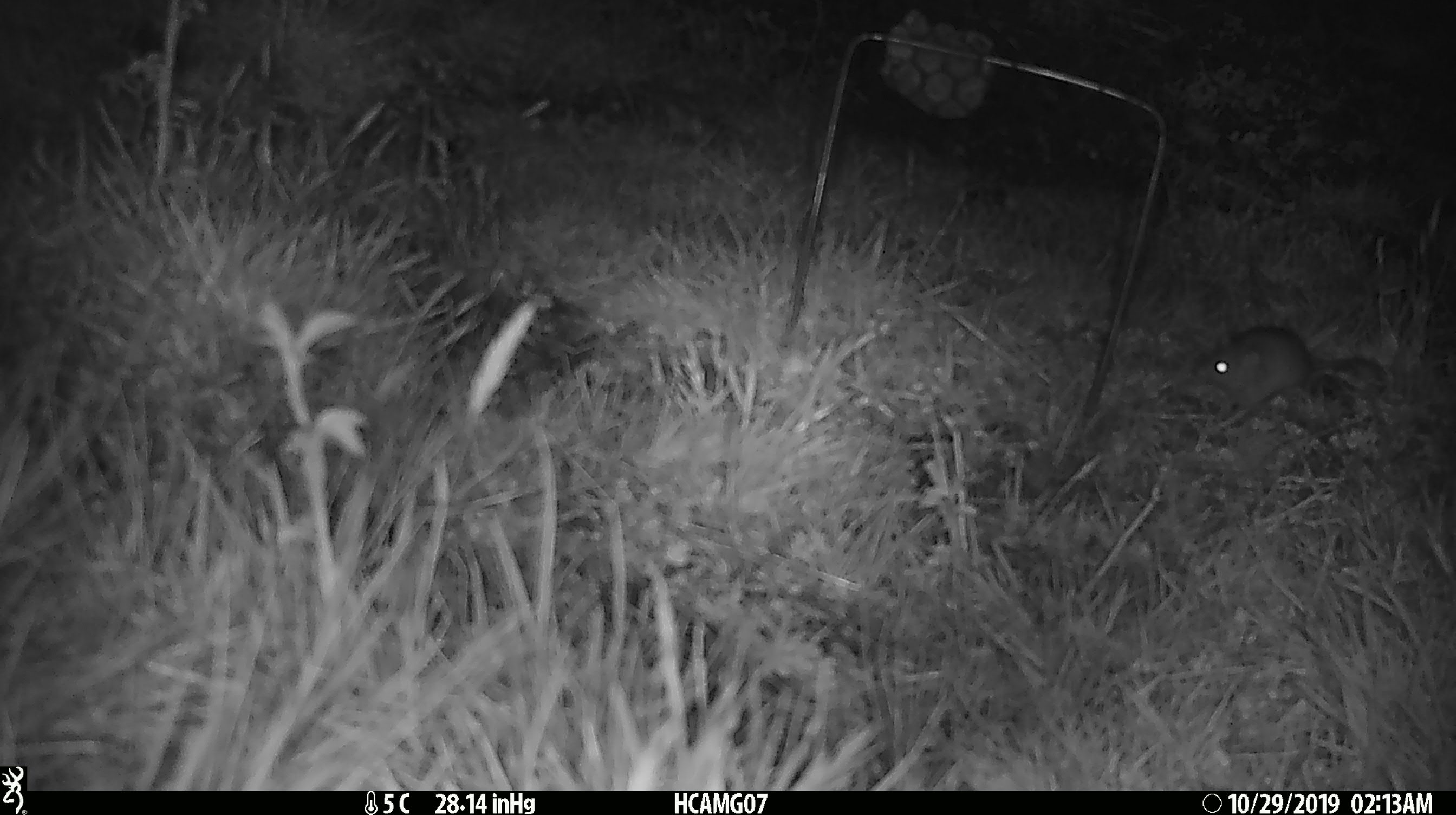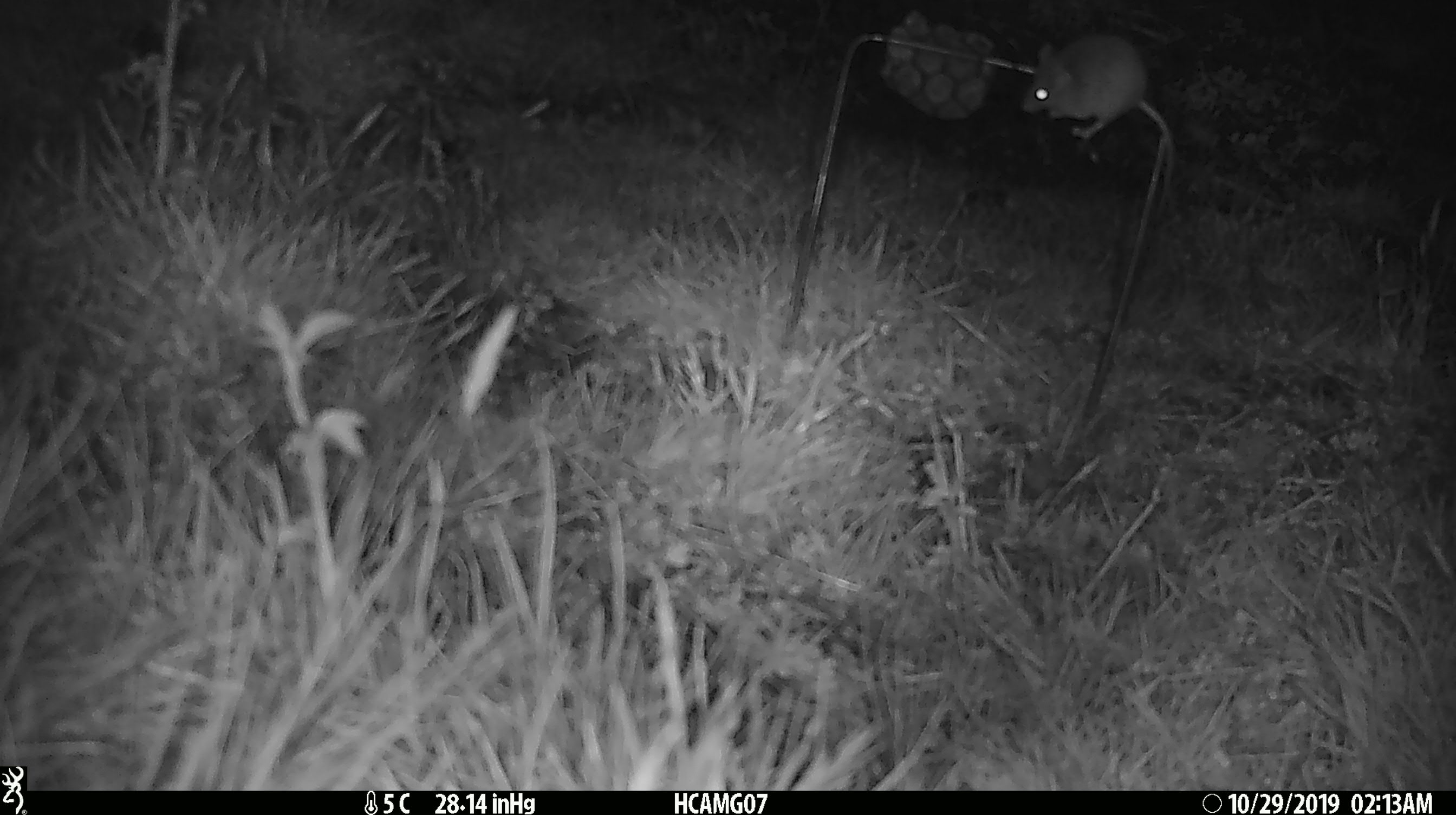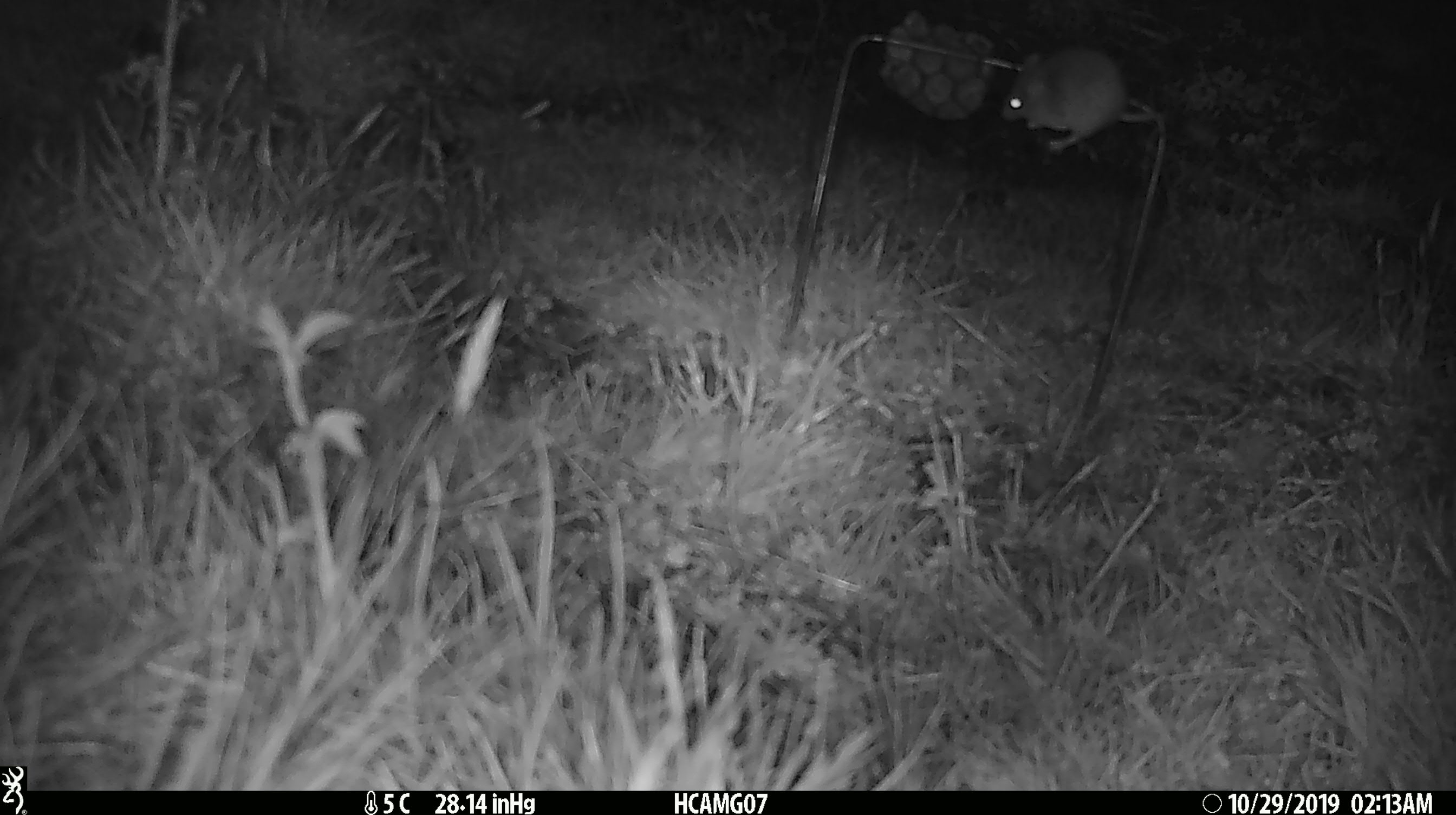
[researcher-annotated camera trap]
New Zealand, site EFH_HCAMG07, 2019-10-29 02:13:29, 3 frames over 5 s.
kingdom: Animalia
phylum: Chordata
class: Mammalia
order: Rodentia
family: Muridae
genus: Mus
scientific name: Mus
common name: mouse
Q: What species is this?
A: Mouse (Mus).